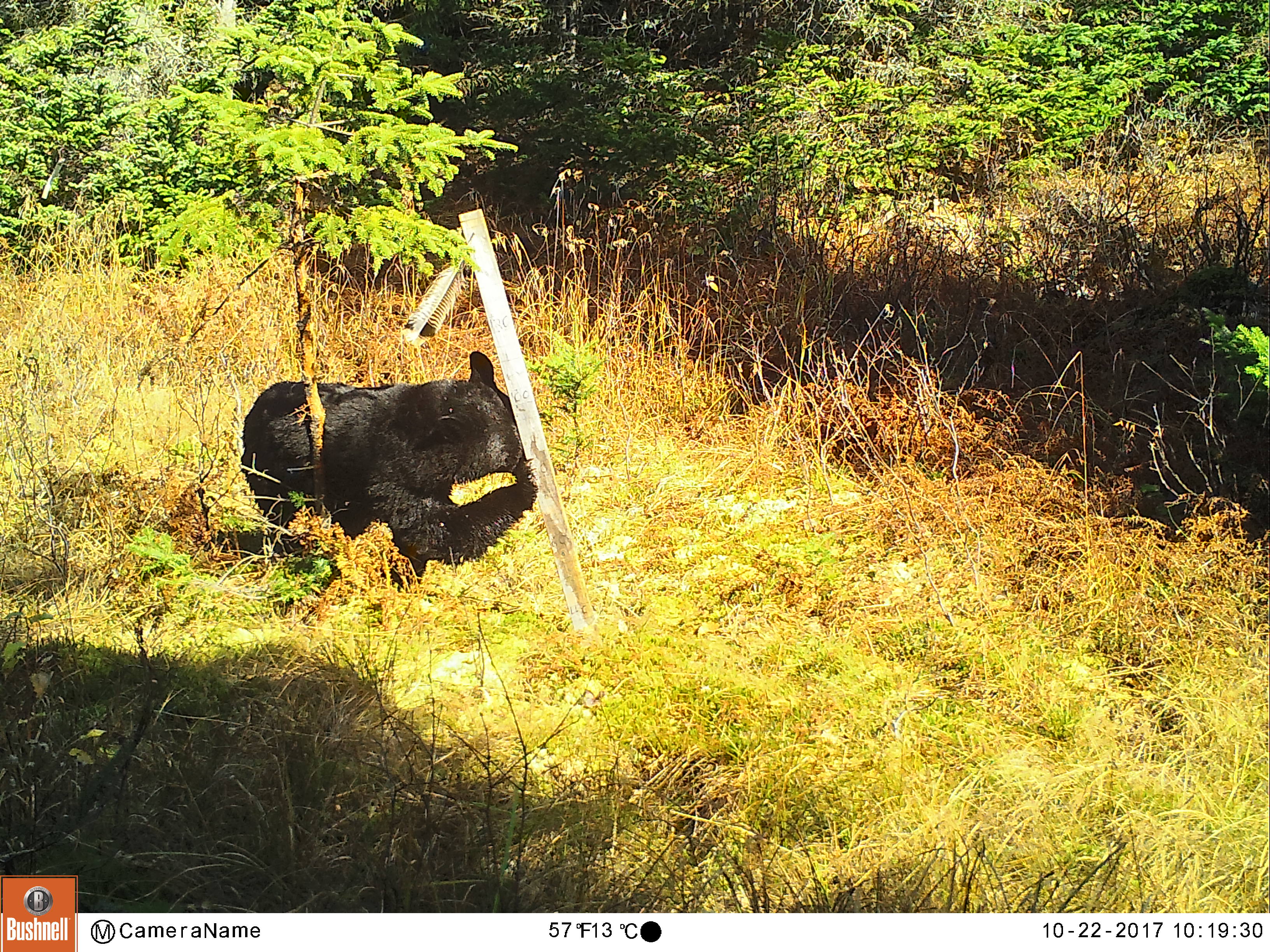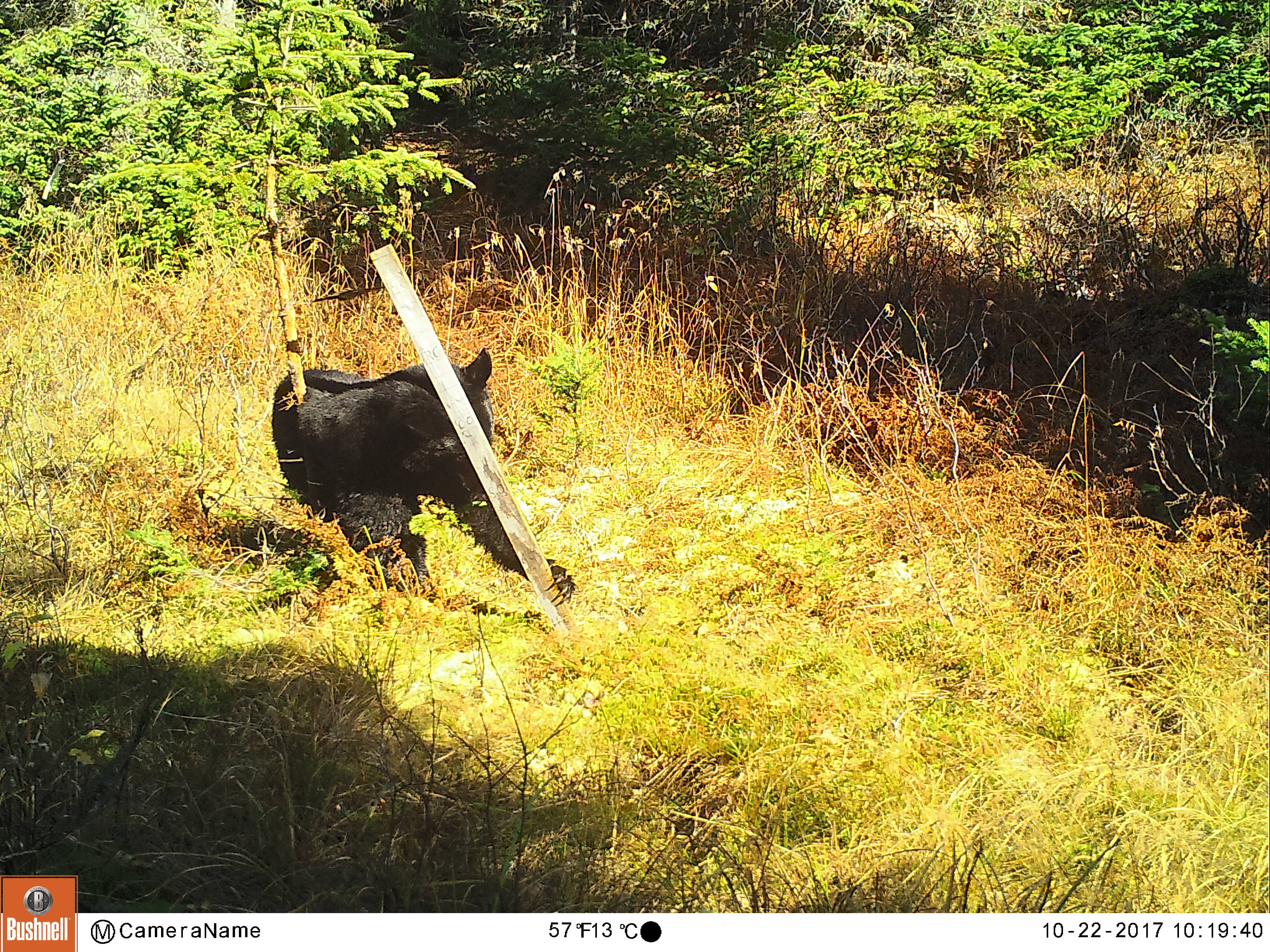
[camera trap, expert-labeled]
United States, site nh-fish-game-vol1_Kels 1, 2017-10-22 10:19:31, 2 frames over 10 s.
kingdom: Animalia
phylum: Chordata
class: Mammalia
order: Carnivora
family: Ursidae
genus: Ursus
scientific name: Ursus americanus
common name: black bear